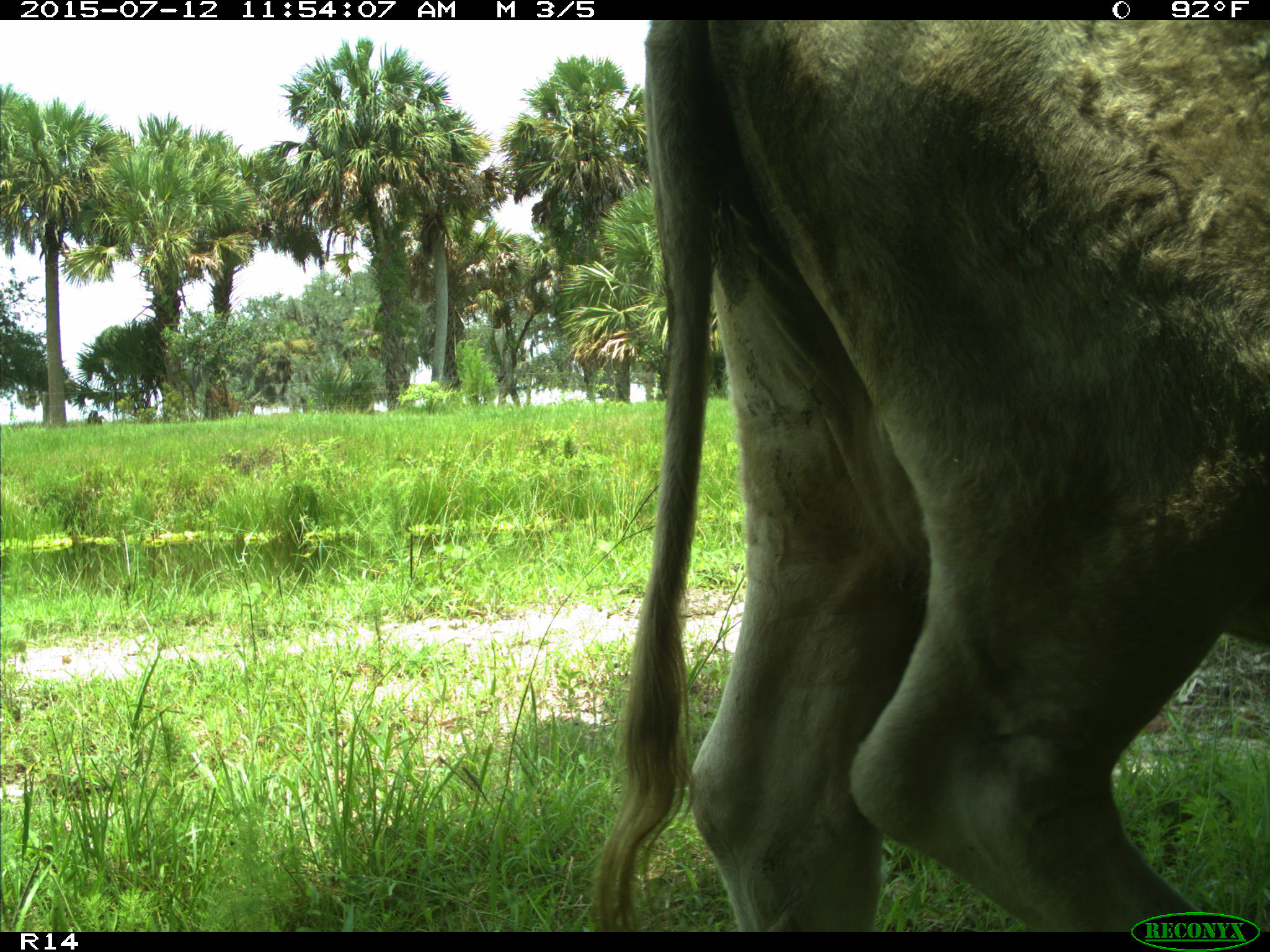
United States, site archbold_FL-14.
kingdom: Animalia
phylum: Chordata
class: Mammalia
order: Artiodactyla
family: Bovidae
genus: Bos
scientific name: Bos taurus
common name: domestic cow